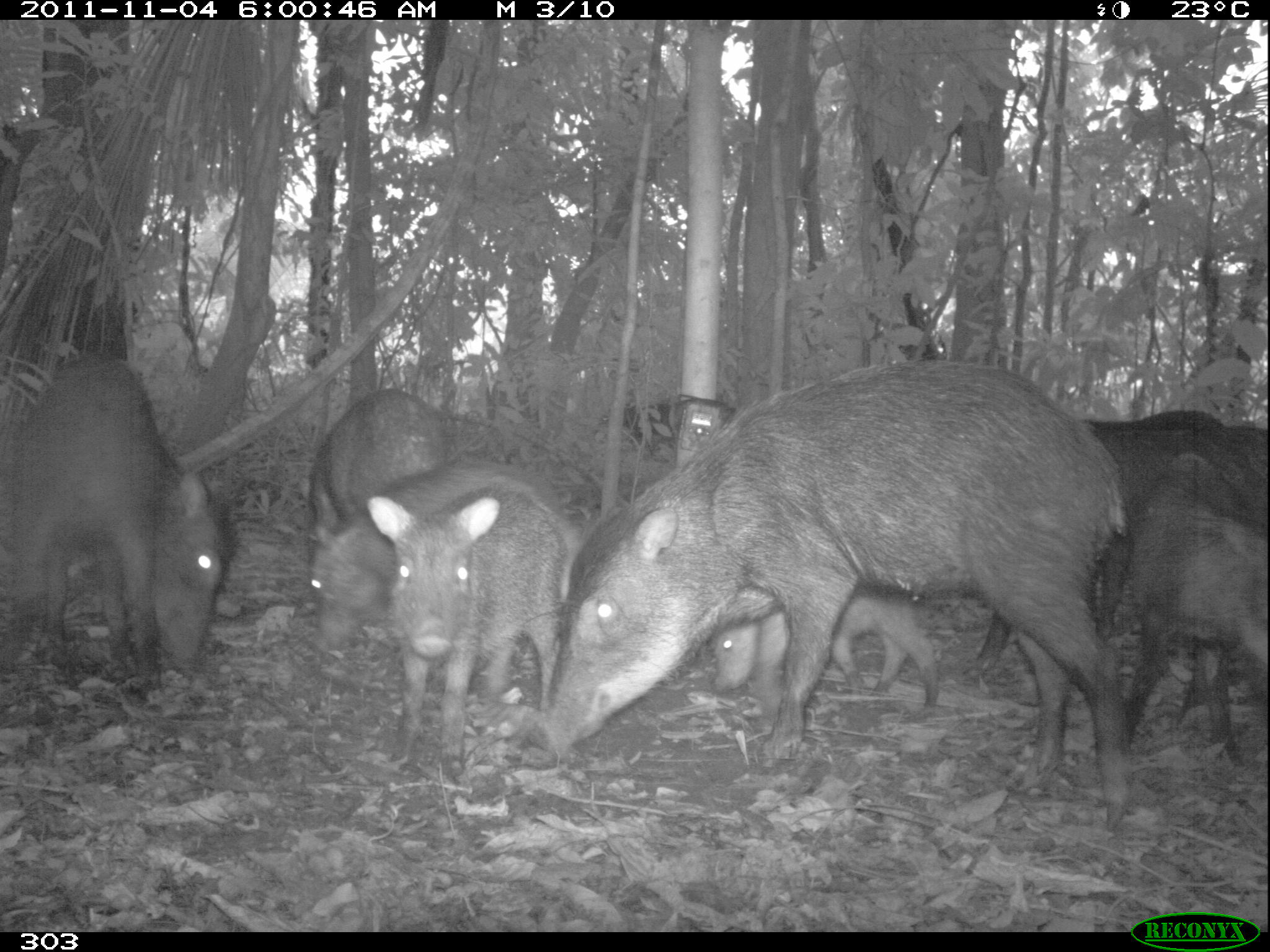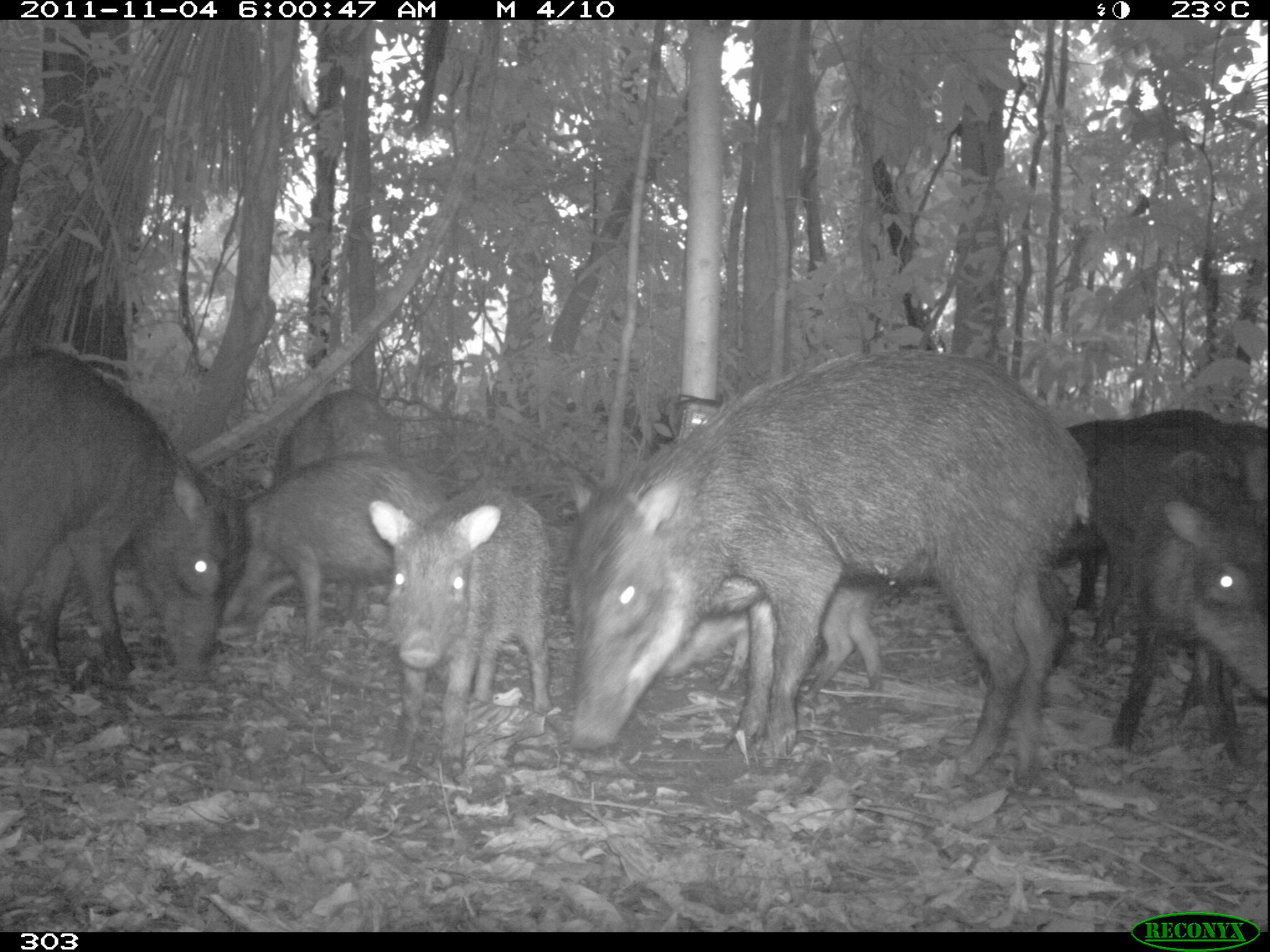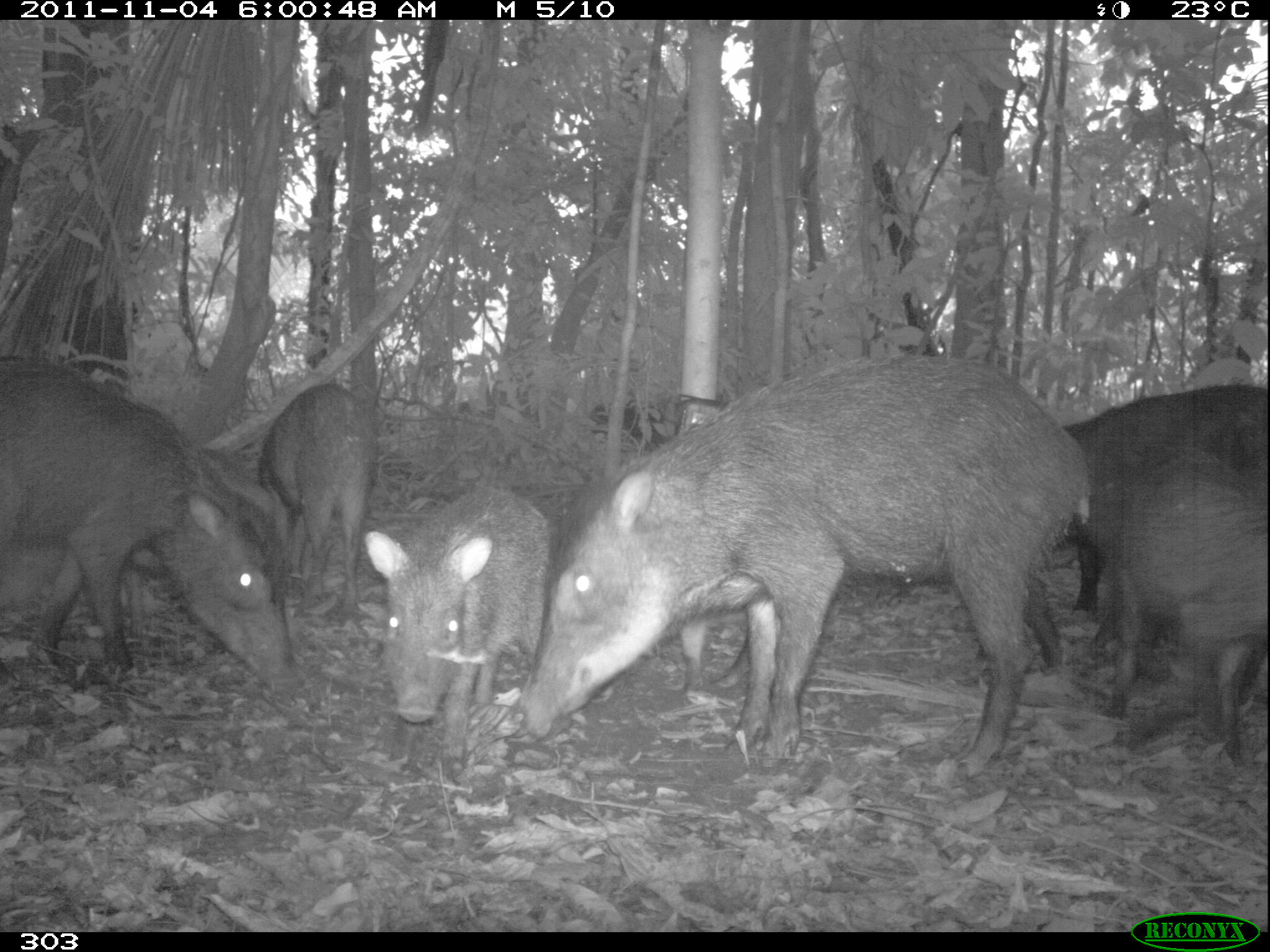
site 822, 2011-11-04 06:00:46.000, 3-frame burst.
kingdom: Animalia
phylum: Chordata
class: Mammalia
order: Artiodactyla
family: Tayassuidae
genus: Tayassu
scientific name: Tayassu pecari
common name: white-lipped peccary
Tayassu pecari (white-lipped peccary).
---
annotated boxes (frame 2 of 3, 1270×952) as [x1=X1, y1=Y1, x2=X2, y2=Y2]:
tayassu pecari: [x1=562, y1=347, x2=1092, y2=793]; [x1=0, y1=344, x2=256, y2=689]; [x1=366, y1=484, x2=553, y2=782]; [x1=1052, y1=408, x2=1269, y2=649]; [x1=1110, y1=445, x2=1269, y2=757]; [x1=223, y1=450, x2=445, y2=661]; [x1=663, y1=584, x2=886, y2=701]; [x1=266, y1=387, x2=403, y2=483]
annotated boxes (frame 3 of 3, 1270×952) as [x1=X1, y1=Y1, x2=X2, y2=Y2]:
tayassu pecari: [x1=522, y1=356, x2=1092, y2=782]; [x1=0, y1=359, x2=300, y2=705]; [x1=1098, y1=447, x2=1269, y2=769]; [x1=363, y1=486, x2=553, y2=761]; [x1=1060, y1=385, x2=1269, y2=614]; [x1=257, y1=382, x2=381, y2=610]